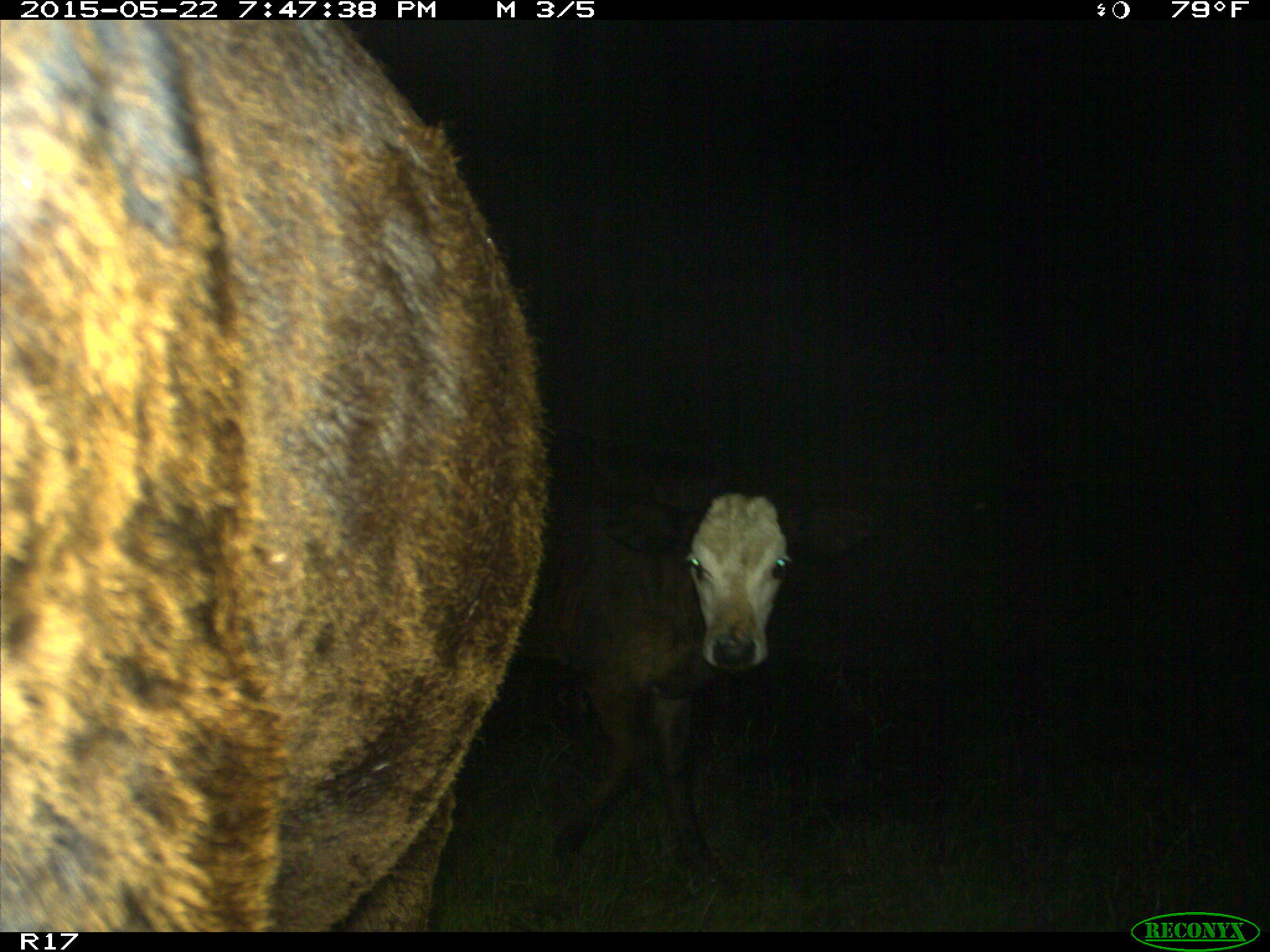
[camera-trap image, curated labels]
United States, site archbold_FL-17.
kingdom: Animalia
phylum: Chordata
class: Mammalia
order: Artiodactyla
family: Bovidae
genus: Bos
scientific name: Bos taurus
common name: domestic cow